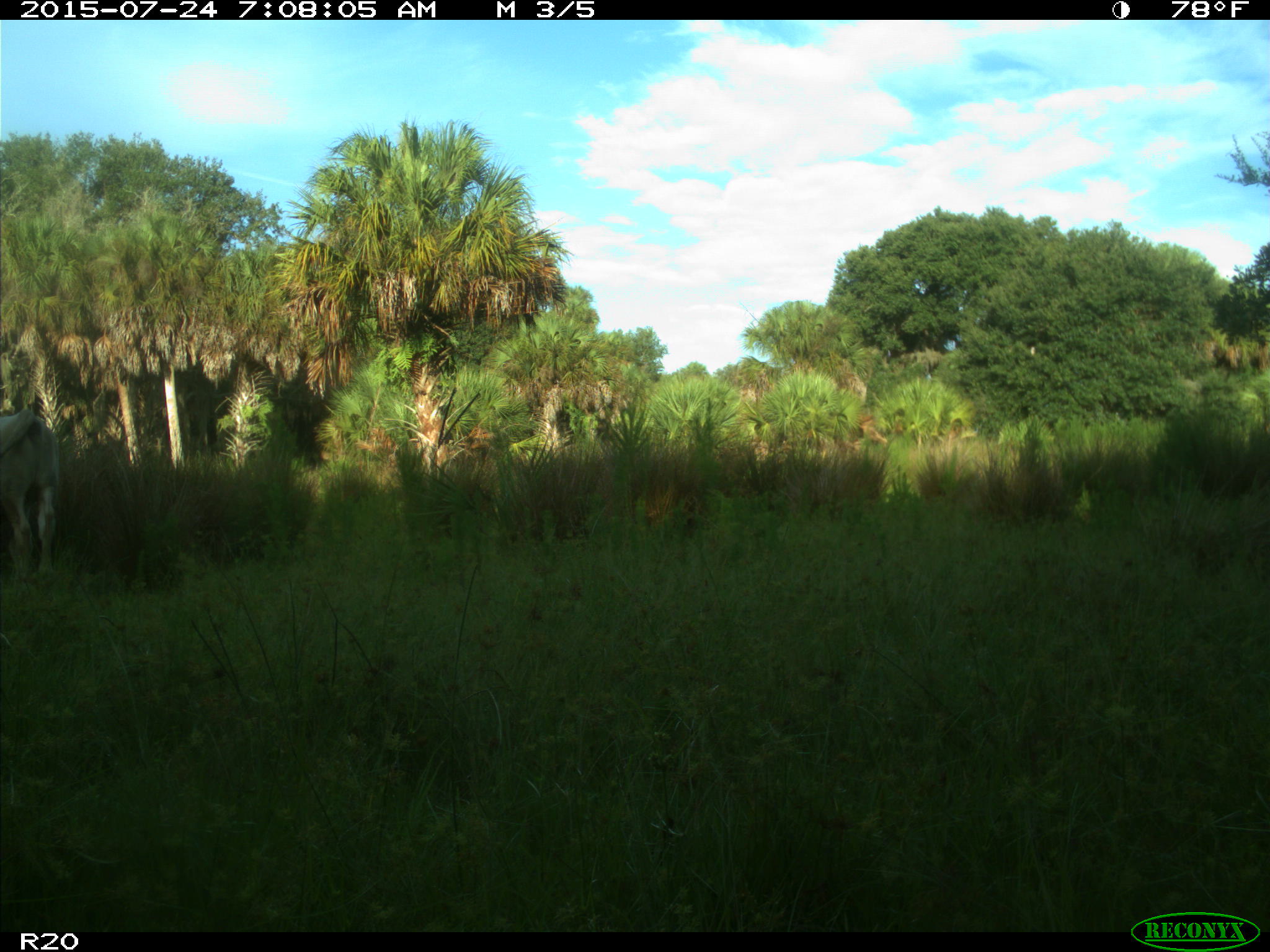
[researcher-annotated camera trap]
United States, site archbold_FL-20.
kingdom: Animalia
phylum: Chordata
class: Mammalia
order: Artiodactyla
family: Bovidae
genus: Bos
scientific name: Bos taurus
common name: domestic cow